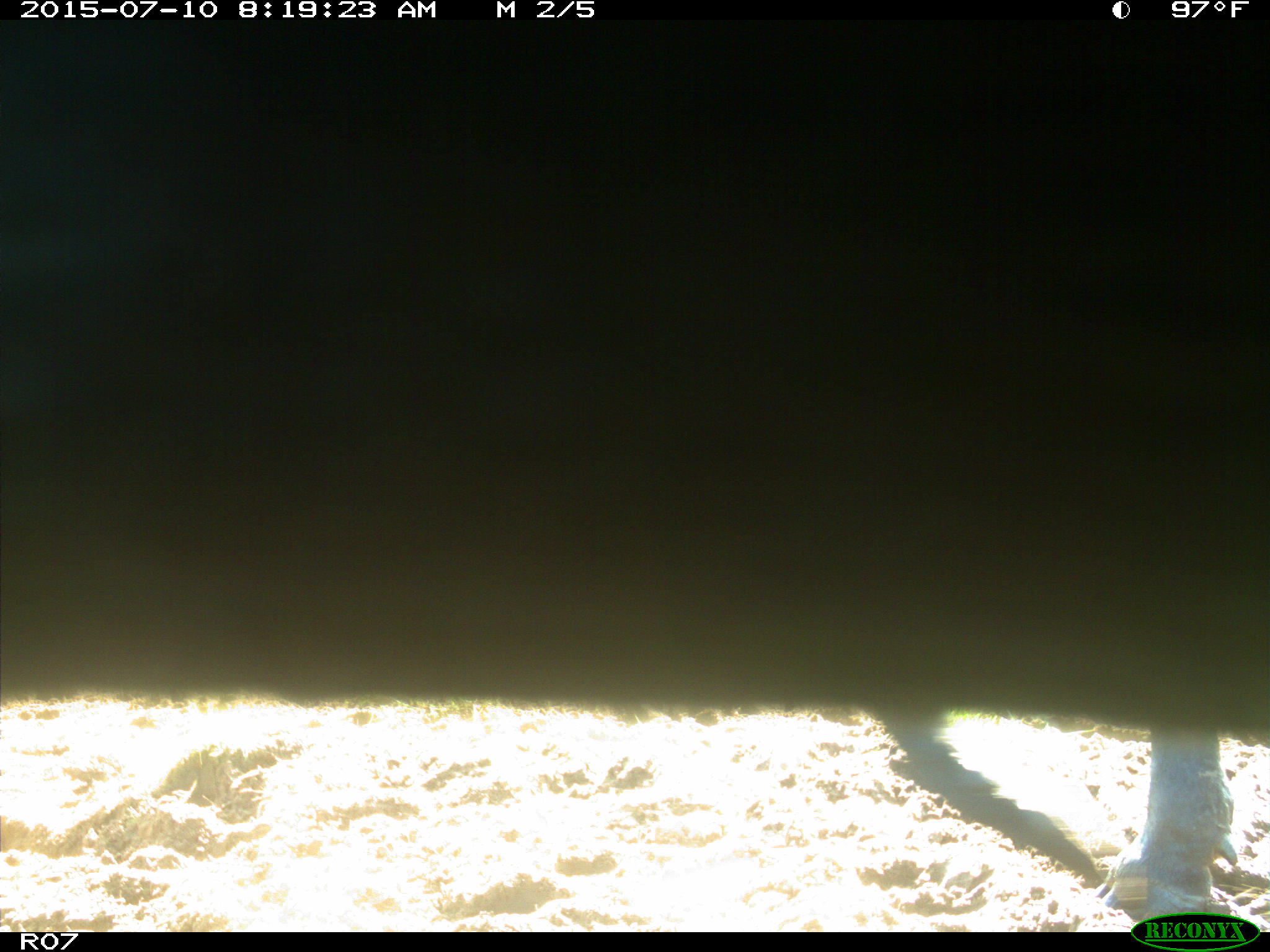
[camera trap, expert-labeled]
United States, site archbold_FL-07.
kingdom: Animalia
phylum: Chordata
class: Mammalia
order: Artiodactyla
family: Bovidae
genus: Bos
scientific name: Bos taurus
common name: domestic cow